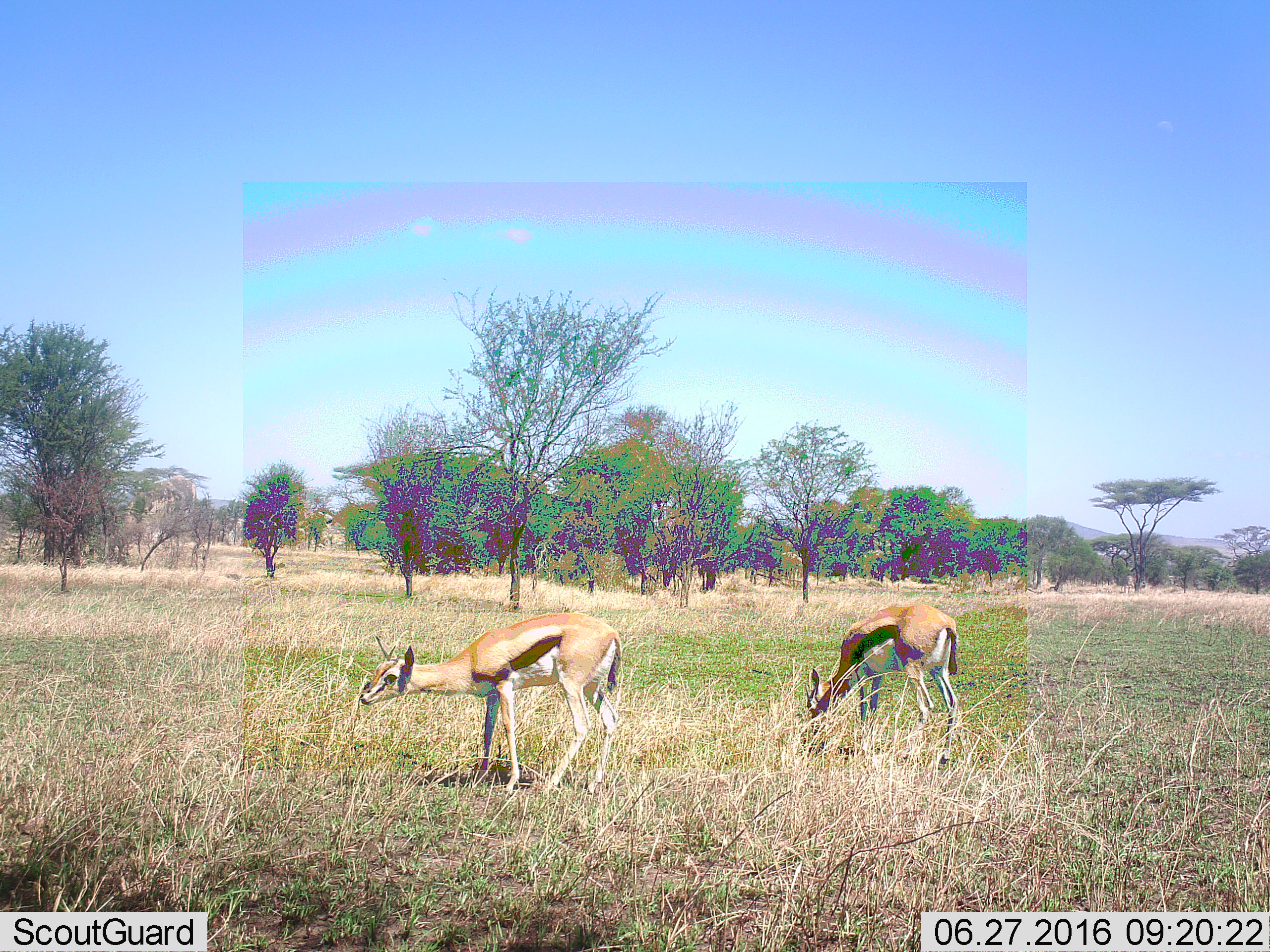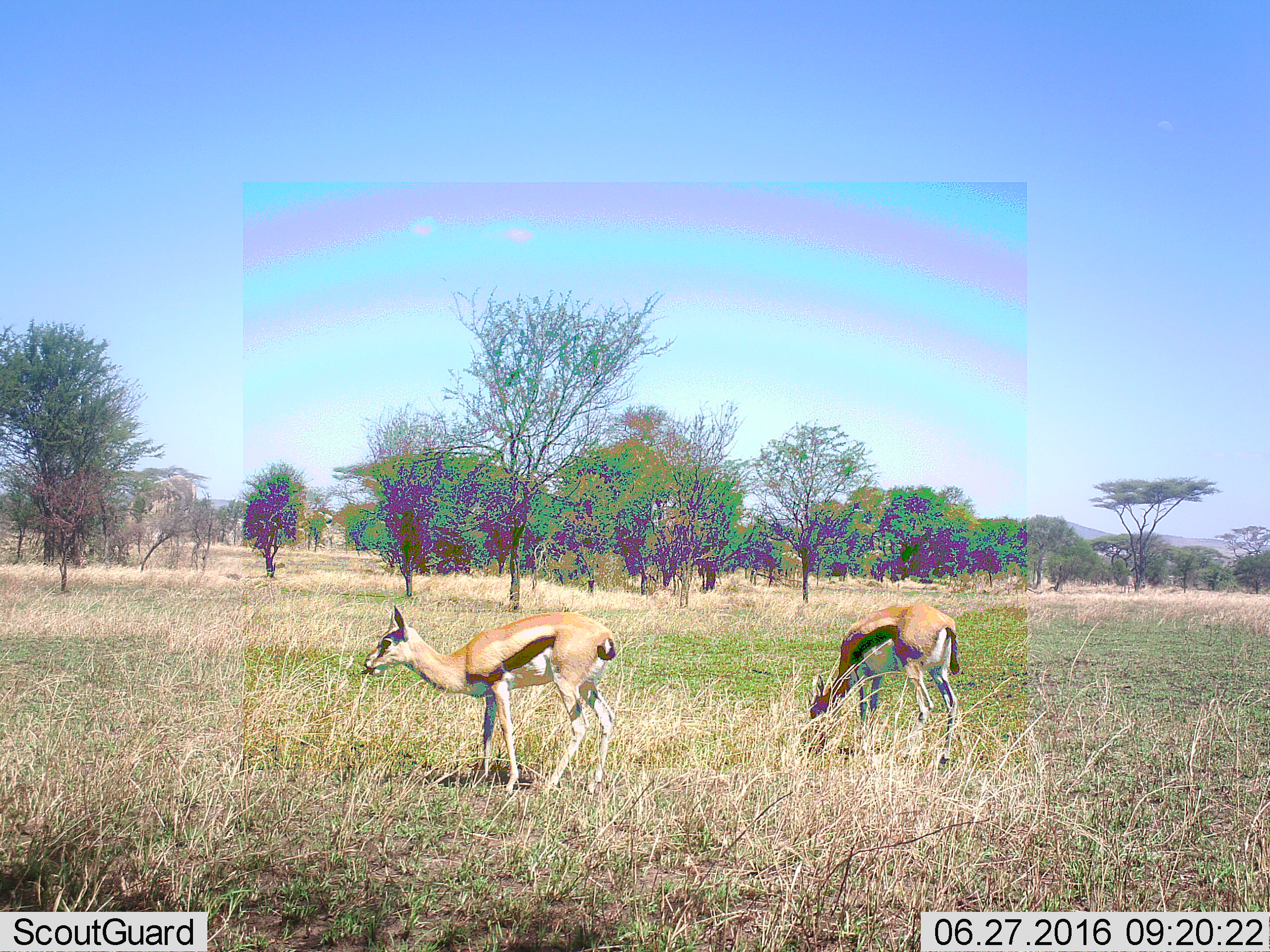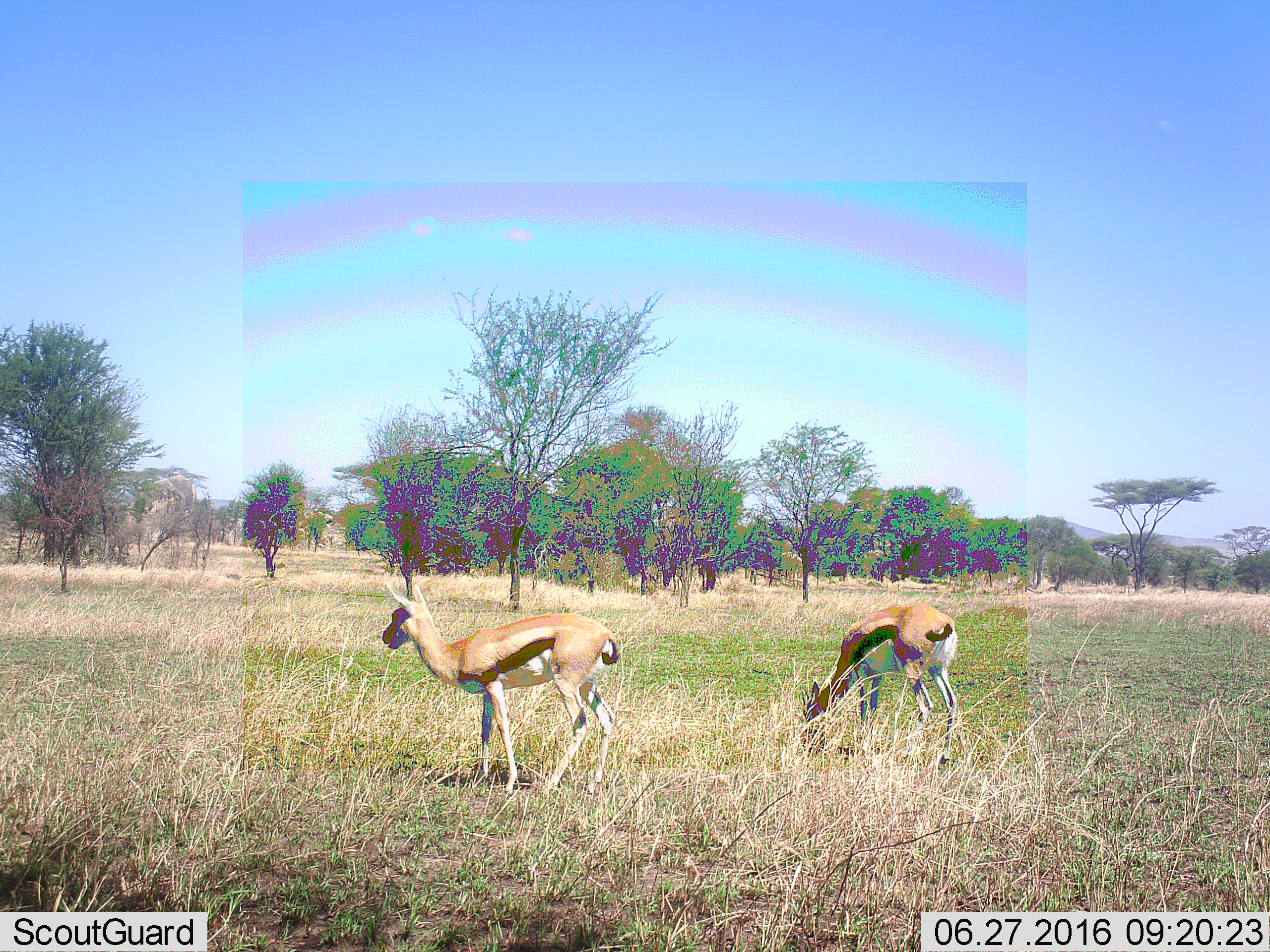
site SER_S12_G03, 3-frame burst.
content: unidentified animal